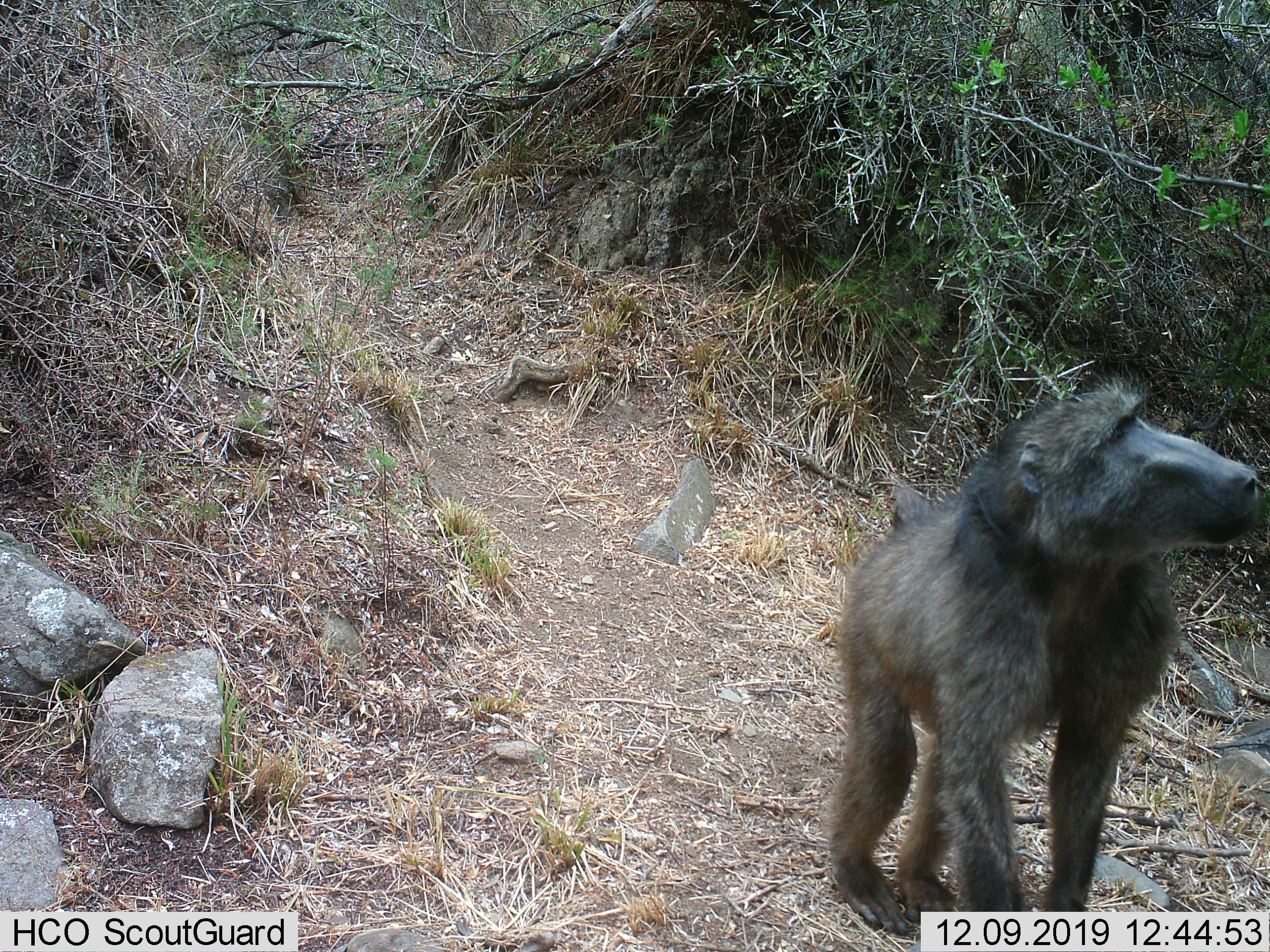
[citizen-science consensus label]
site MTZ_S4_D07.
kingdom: Animalia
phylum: Chordata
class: Mammalia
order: Primates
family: Cercopithecidae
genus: Papio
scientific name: Papio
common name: baboon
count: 1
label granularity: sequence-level